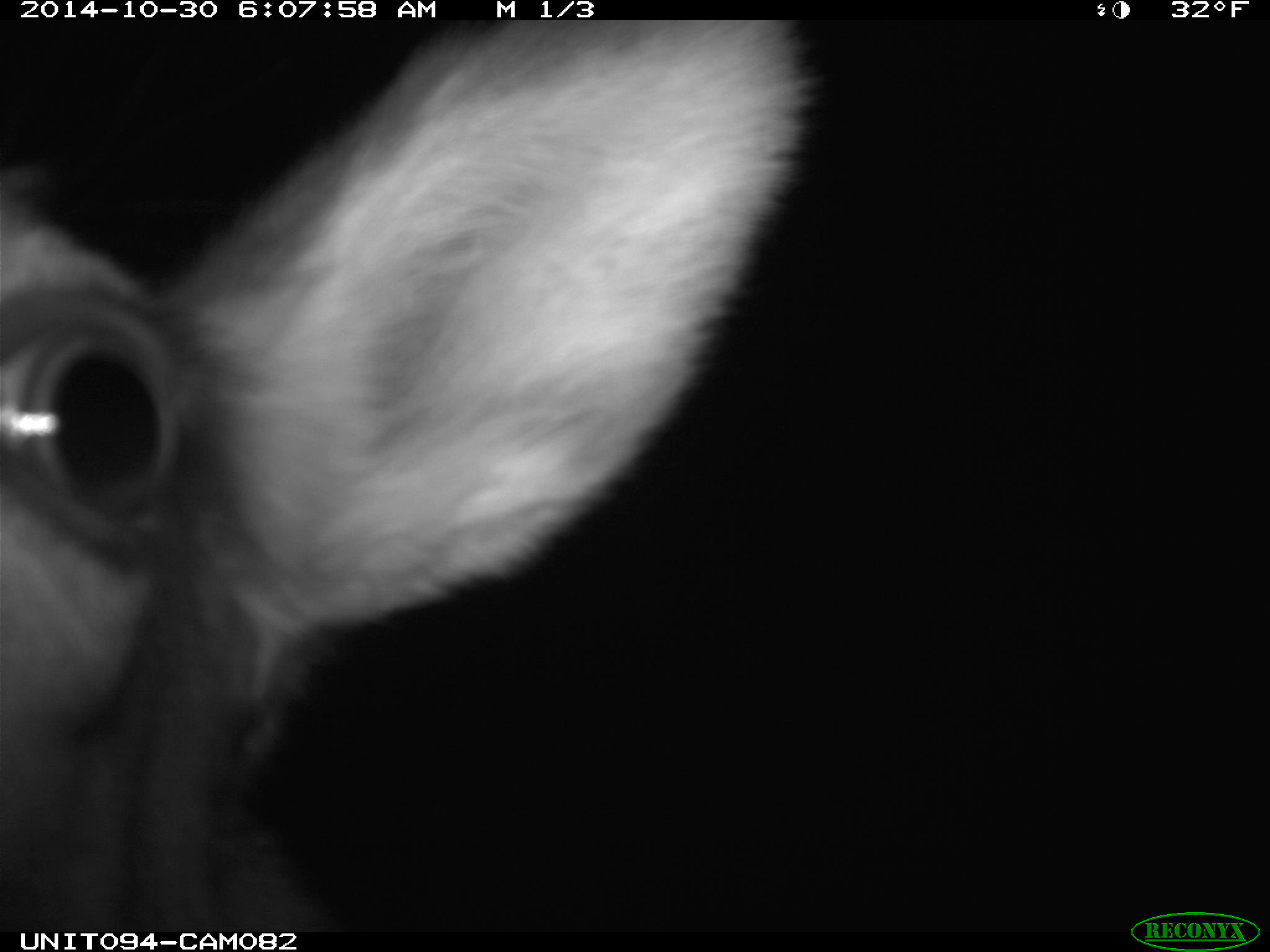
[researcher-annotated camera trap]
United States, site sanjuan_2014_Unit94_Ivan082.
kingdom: Animalia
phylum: Chordata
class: Mammalia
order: Artiodactyla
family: Cervidae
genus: Cervus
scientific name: Cervus elaphus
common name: red deer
Cervus elaphus (red deer).